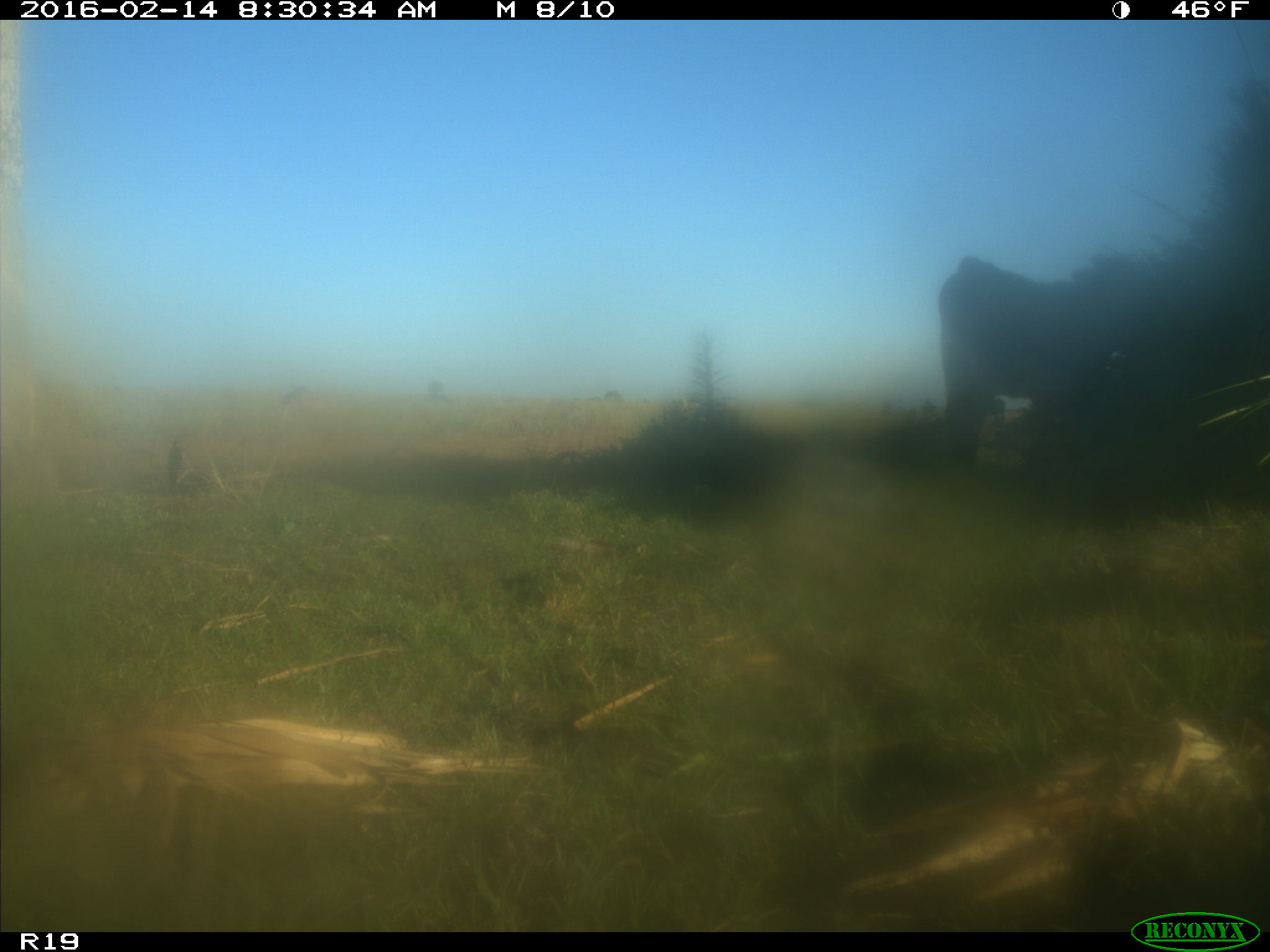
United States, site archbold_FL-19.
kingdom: Animalia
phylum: Chordata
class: Mammalia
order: Artiodactyla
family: Bovidae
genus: Bos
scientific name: Bos taurus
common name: domestic cow